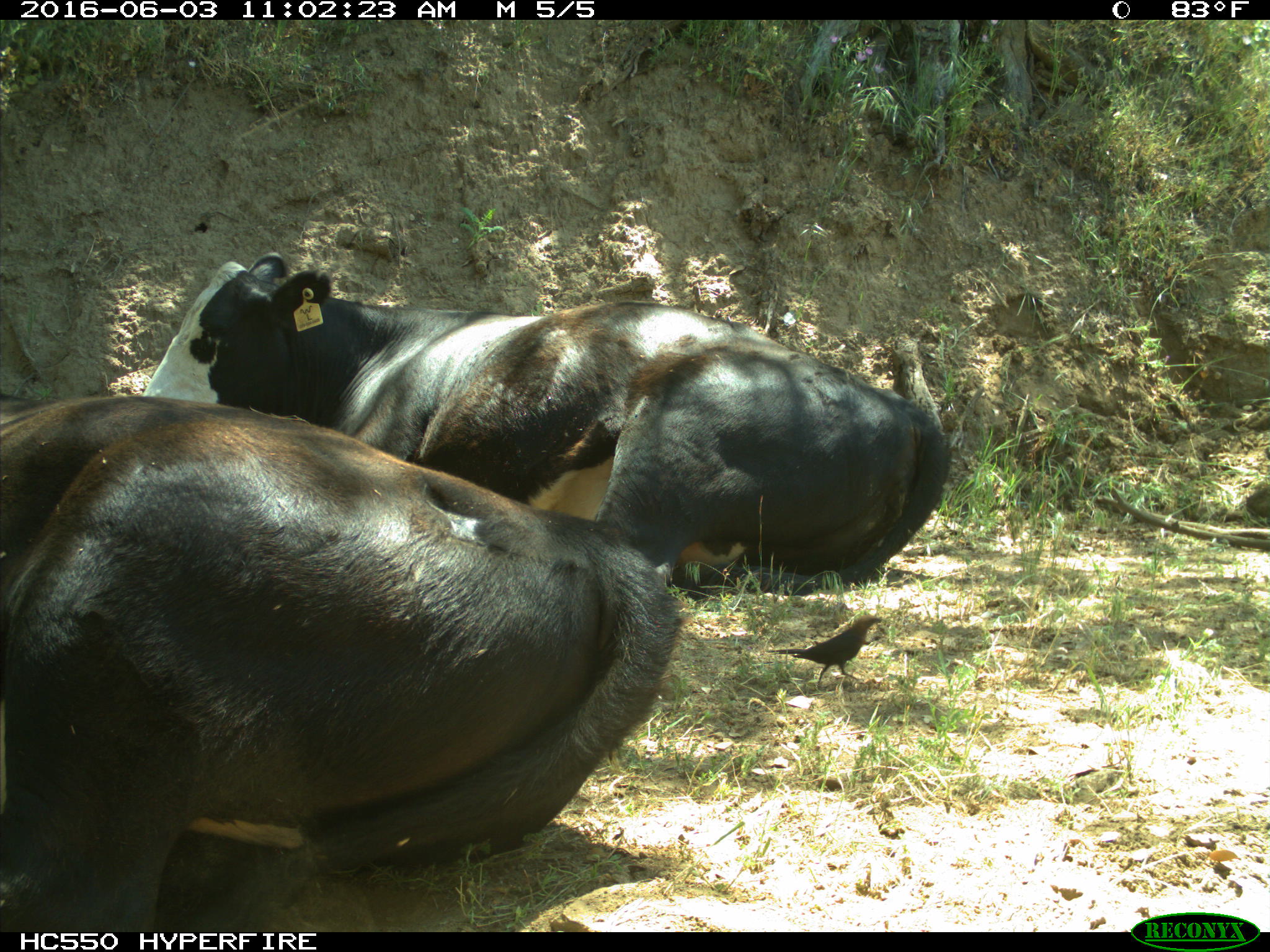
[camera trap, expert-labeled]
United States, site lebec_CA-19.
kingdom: Animalia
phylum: Chordata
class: Mammalia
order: Artiodactyla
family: Bovidae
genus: Bos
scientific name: Bos taurus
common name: domestic cow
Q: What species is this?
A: Bos taurus (domestic cow).